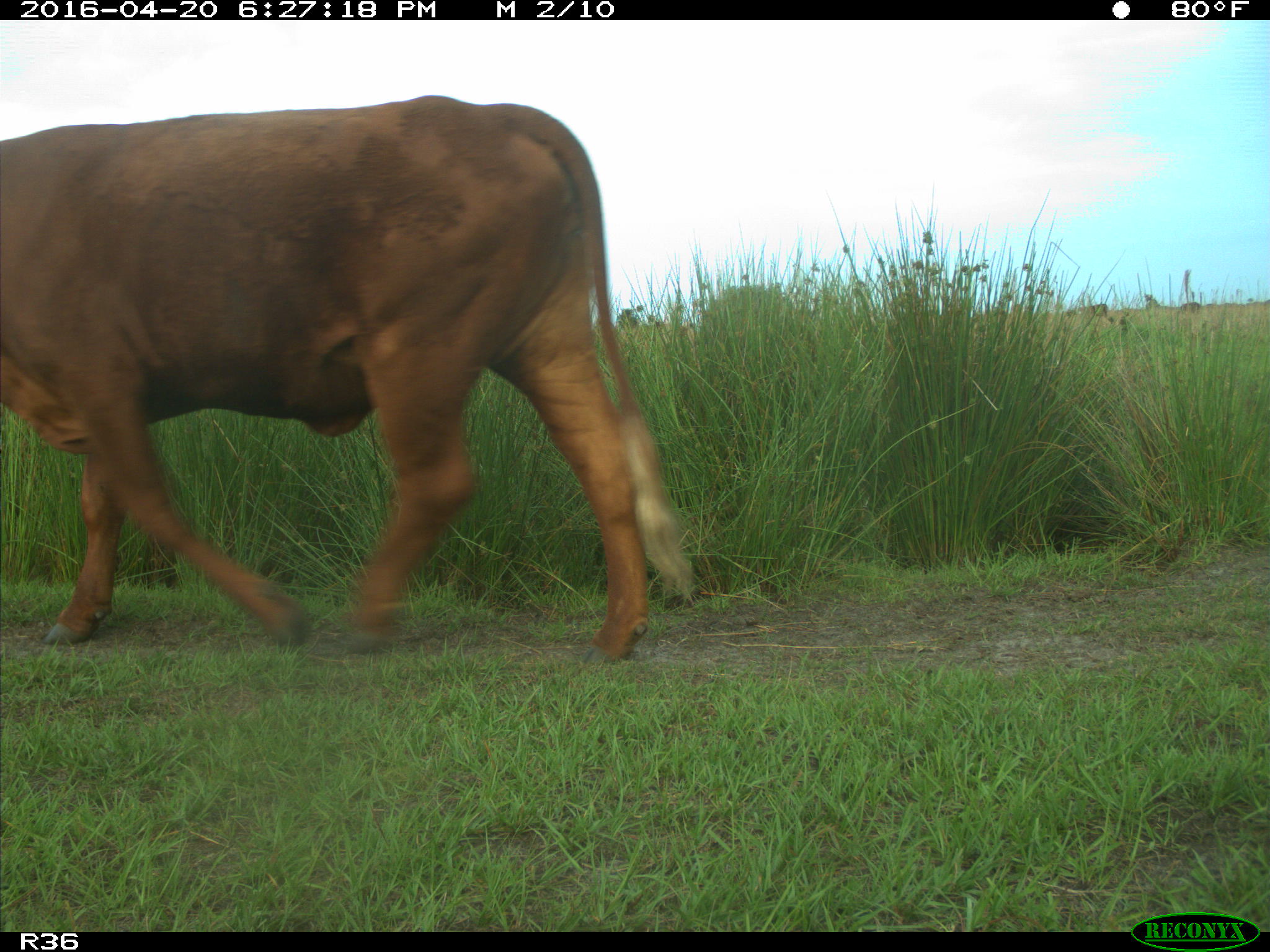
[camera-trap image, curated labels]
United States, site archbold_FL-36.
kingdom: Animalia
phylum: Chordata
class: Mammalia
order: Artiodactyla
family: Bovidae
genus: Bos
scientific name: Bos taurus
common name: domestic cow